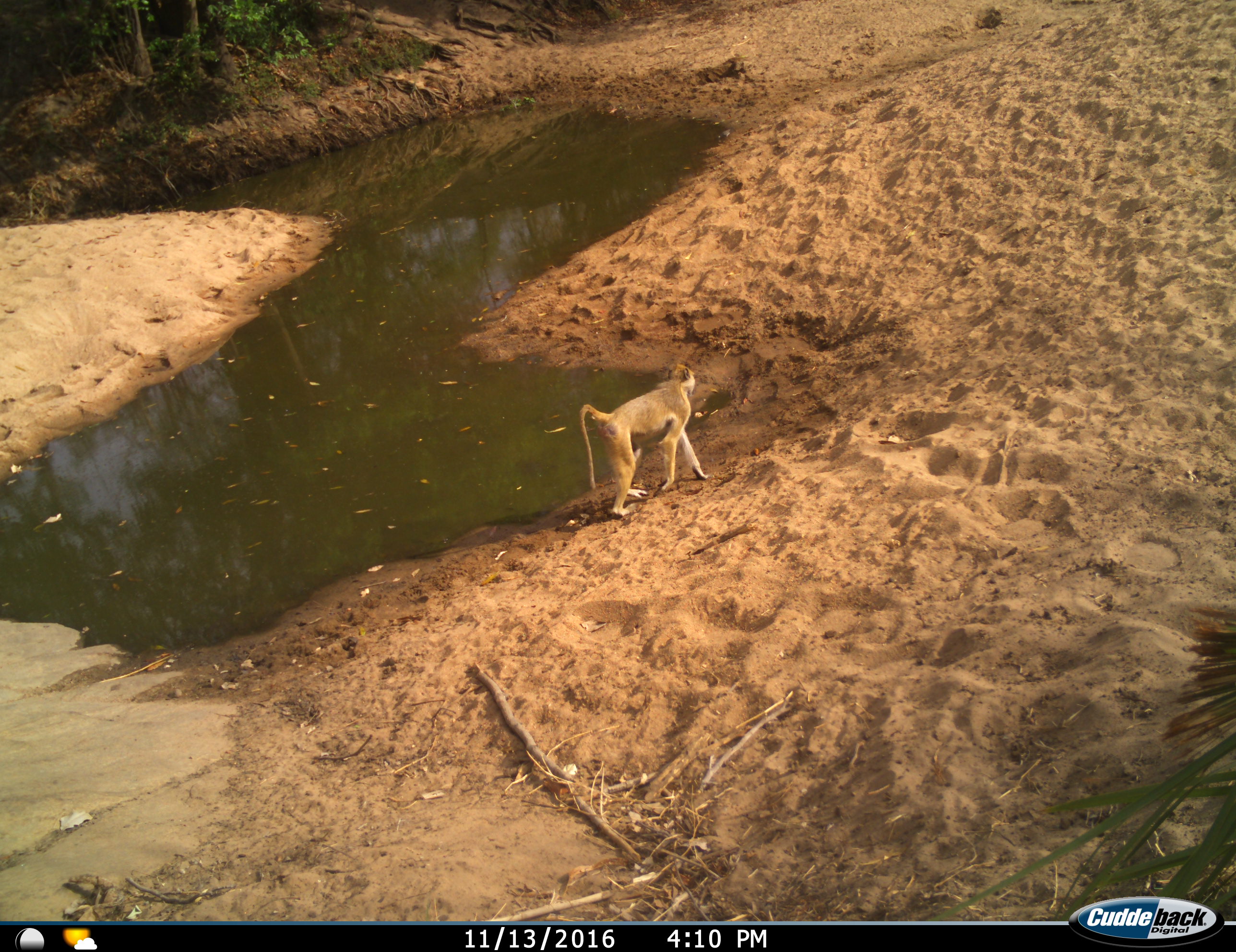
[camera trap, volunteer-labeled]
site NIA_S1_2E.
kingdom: Animalia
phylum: Chordata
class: Mammalia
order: Primates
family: Cercopithecidae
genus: Papio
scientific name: Papio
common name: baboon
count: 1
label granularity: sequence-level